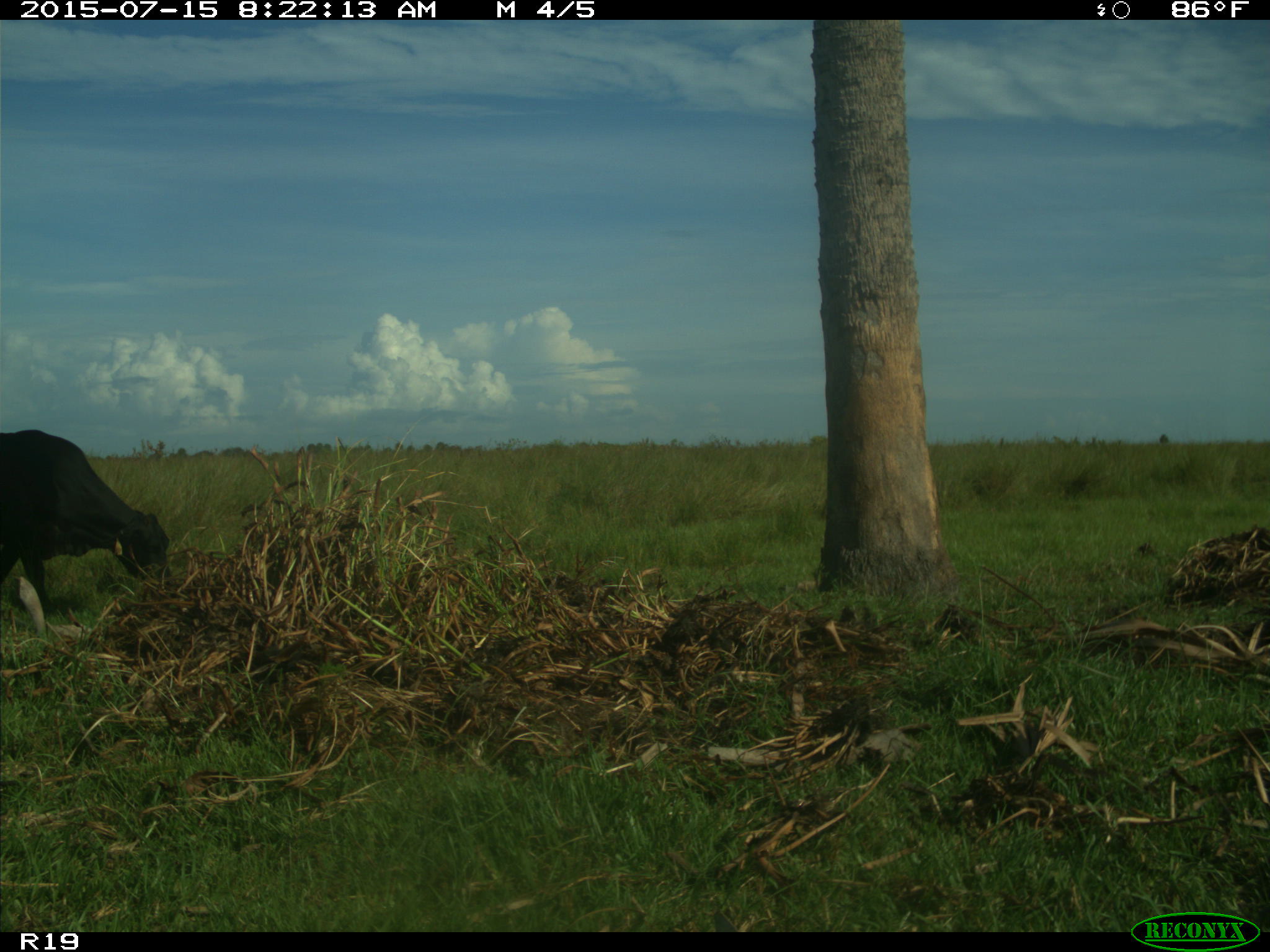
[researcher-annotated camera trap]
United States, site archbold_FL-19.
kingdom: Animalia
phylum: Chordata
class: Mammalia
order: Artiodactyla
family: Bovidae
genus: Bos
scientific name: Bos taurus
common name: domestic cow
Bos taurus (domestic cow).